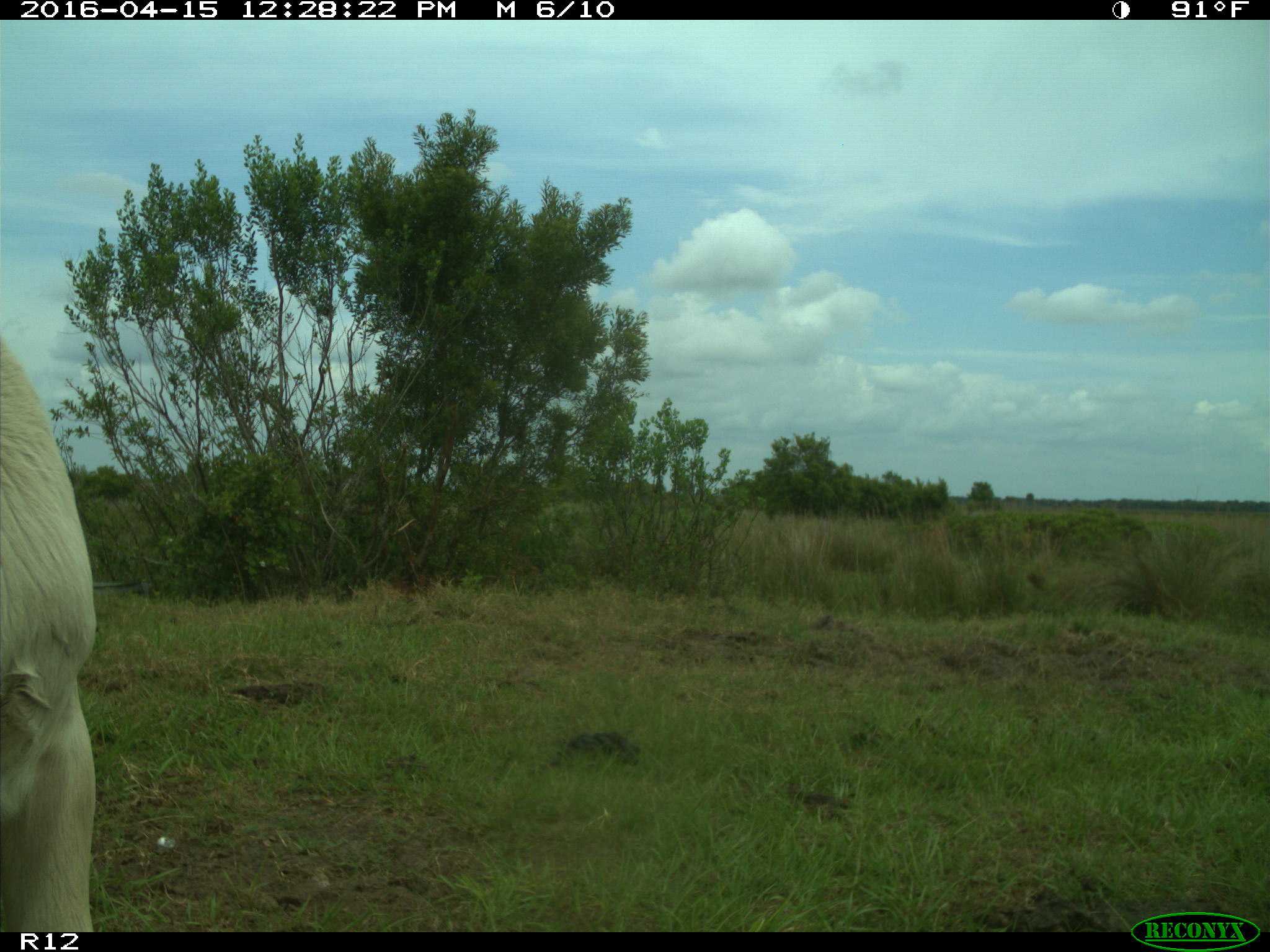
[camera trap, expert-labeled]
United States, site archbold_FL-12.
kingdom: Animalia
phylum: Chordata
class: Mammalia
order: Artiodactyla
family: Bovidae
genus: Bos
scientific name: Bos taurus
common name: domestic cow